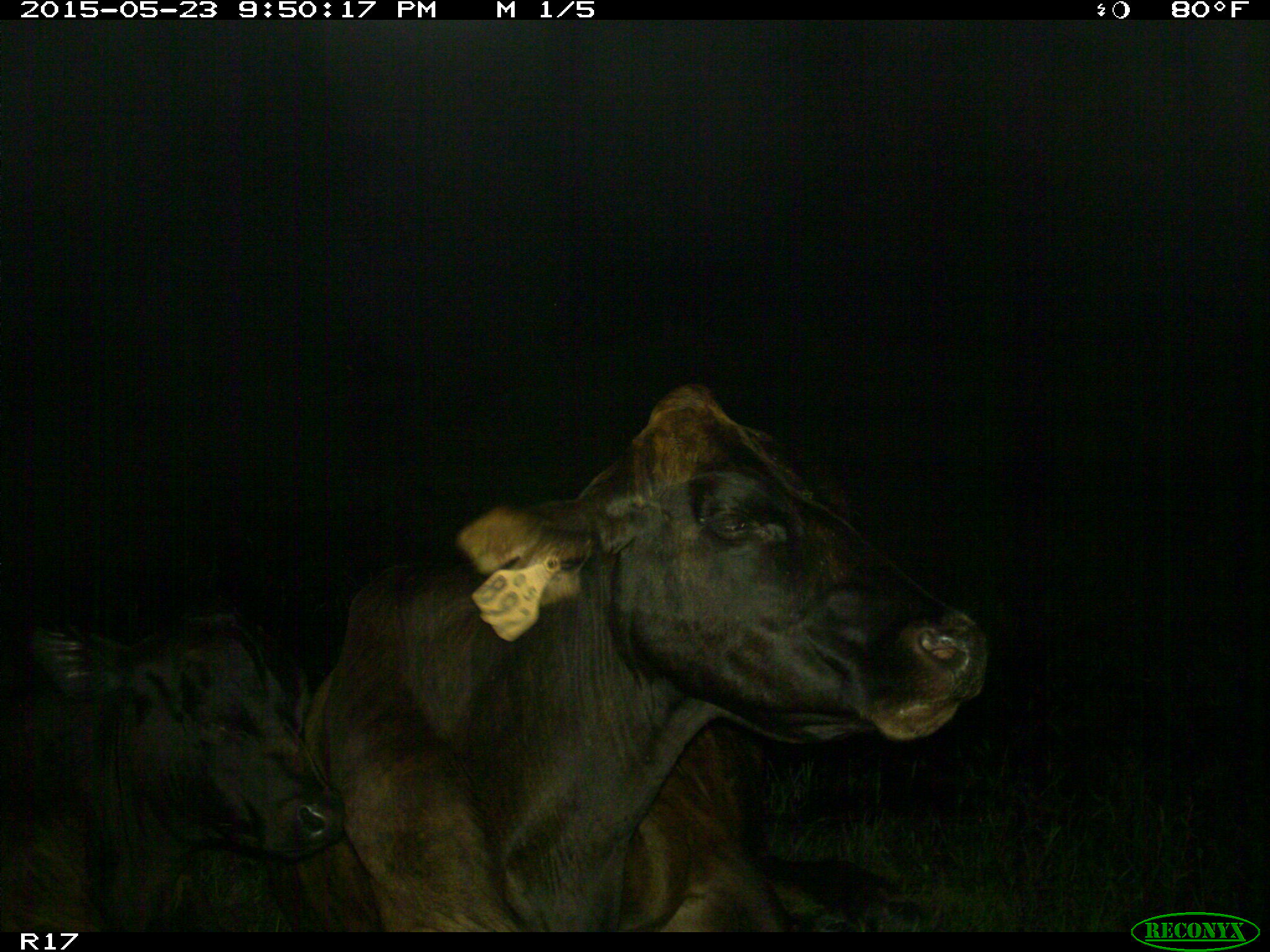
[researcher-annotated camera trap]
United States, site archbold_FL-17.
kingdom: Animalia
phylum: Chordata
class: Mammalia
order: Artiodactyla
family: Bovidae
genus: Bos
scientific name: Bos taurus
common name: domestic cow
Bos taurus (domestic cow).